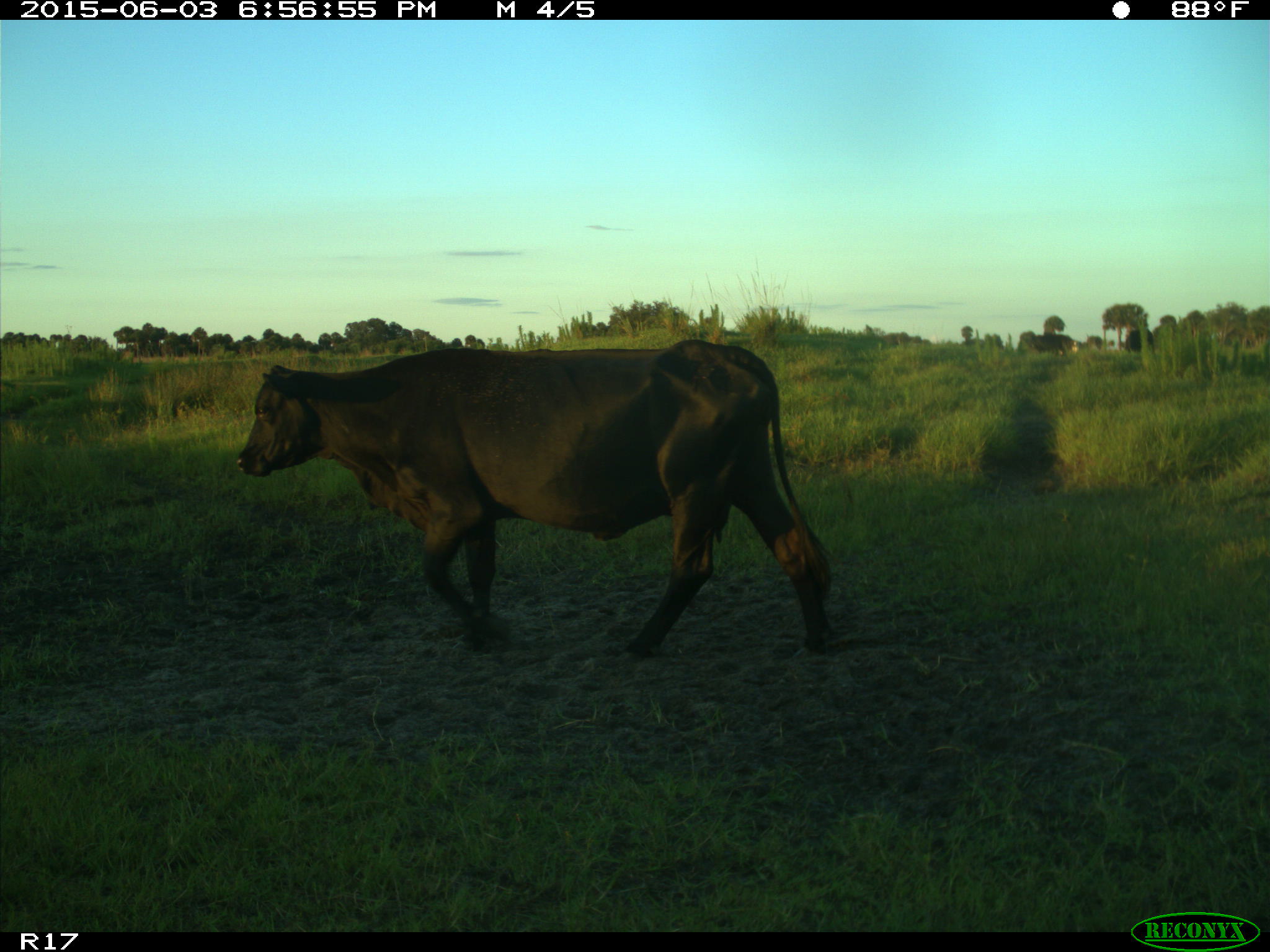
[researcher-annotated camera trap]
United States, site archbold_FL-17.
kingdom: Animalia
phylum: Chordata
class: Mammalia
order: Artiodactyla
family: Bovidae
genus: Bos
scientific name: Bos taurus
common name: domestic cow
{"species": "Bos taurus (domestic cow)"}